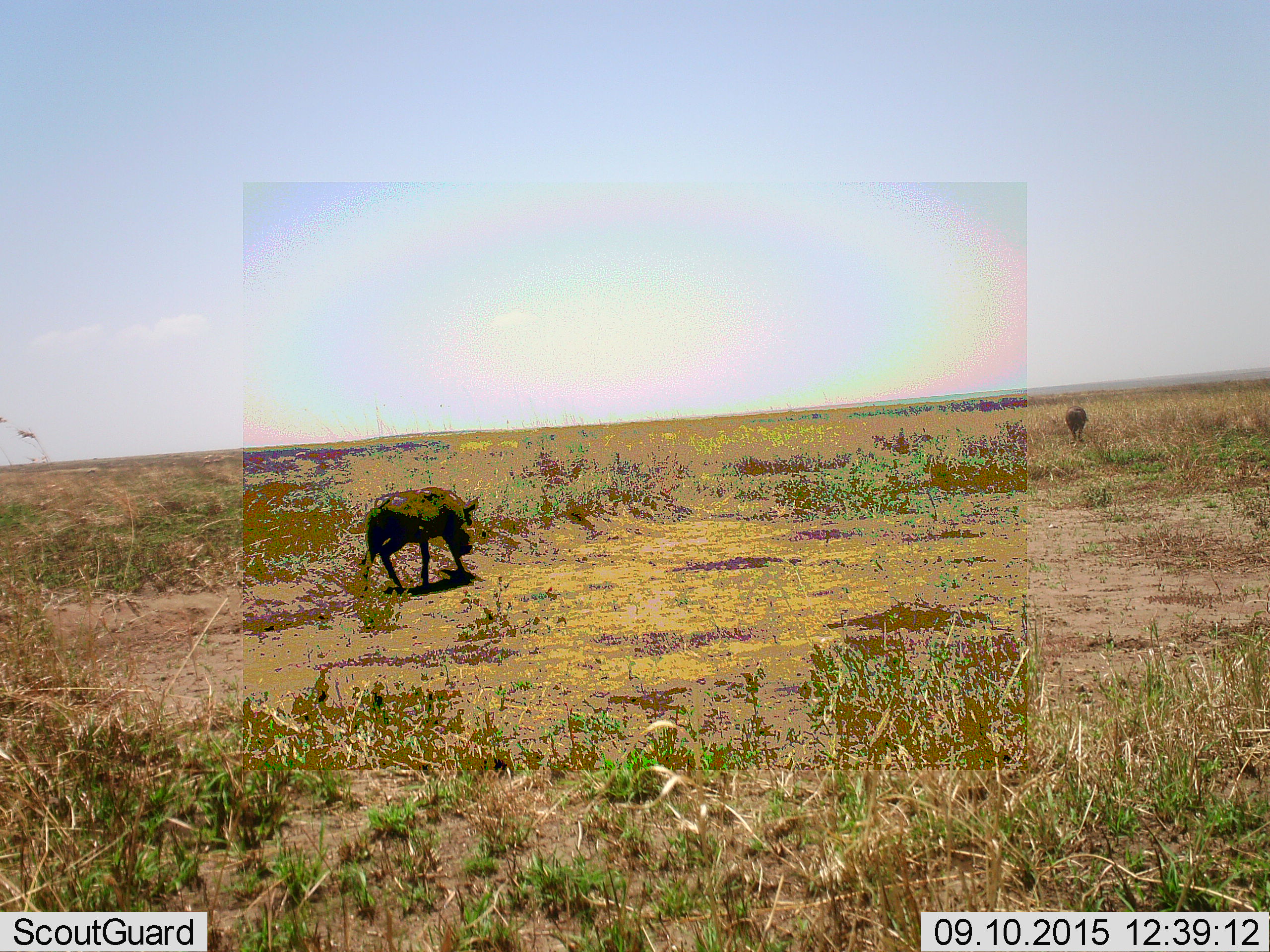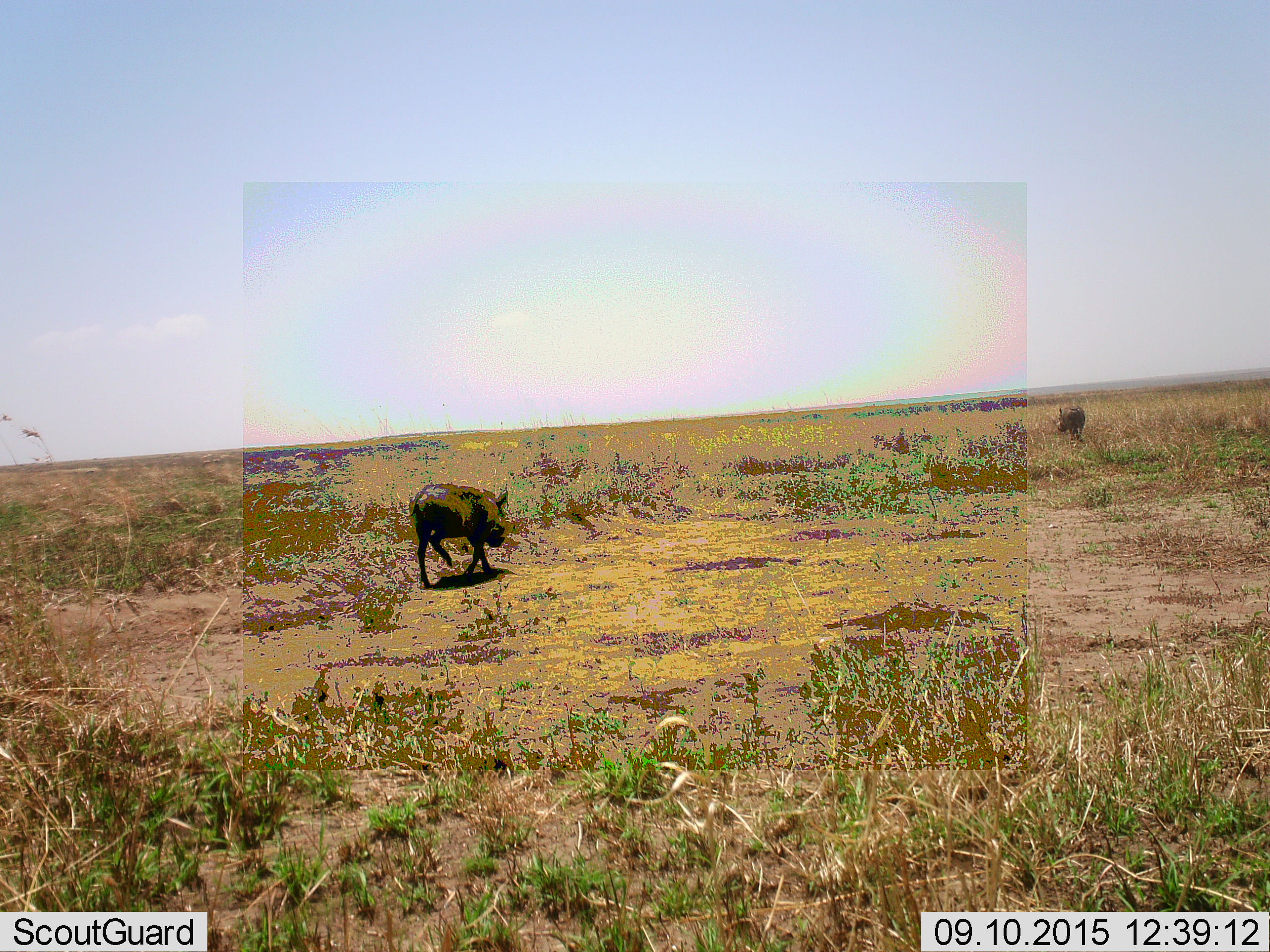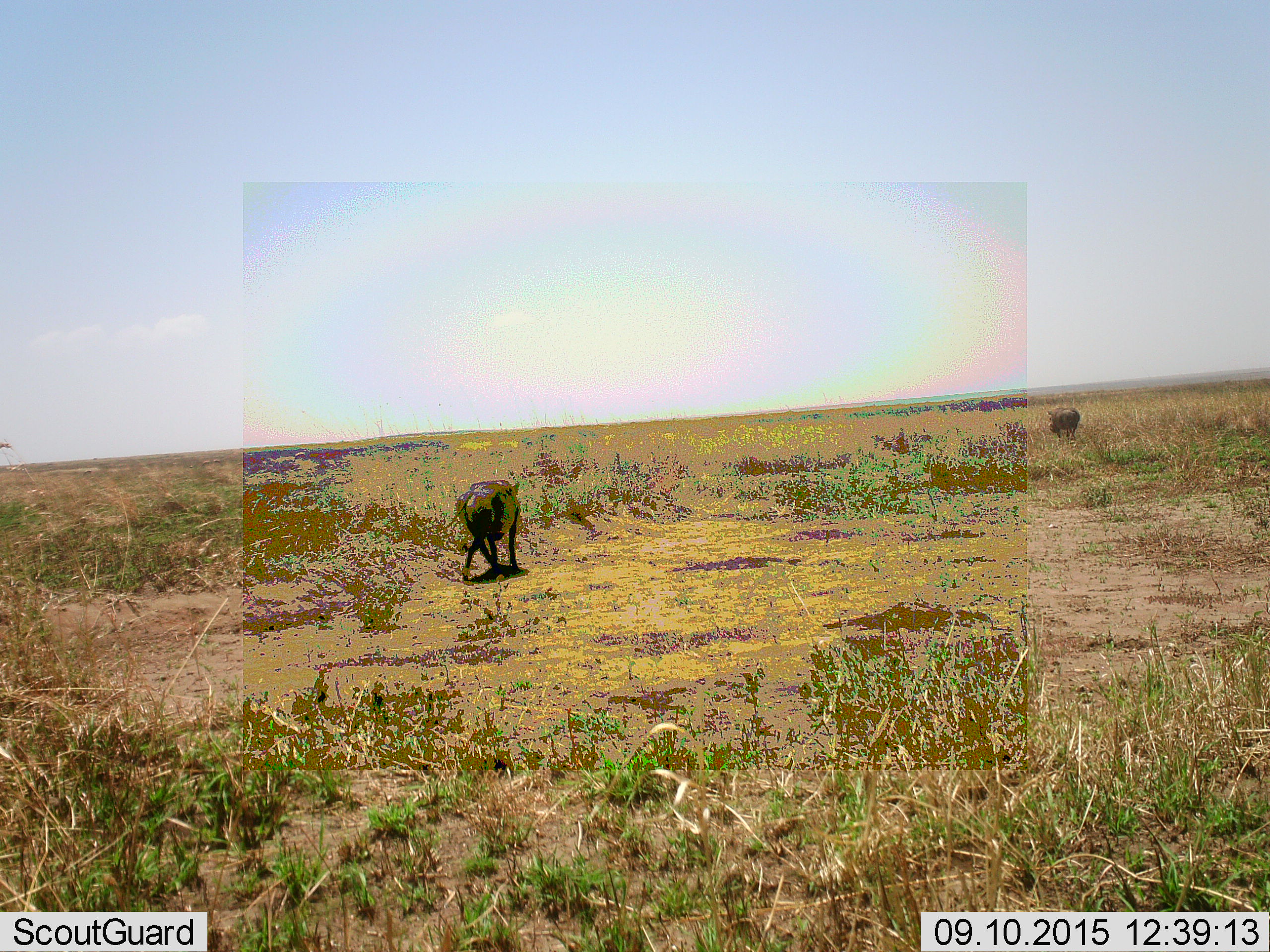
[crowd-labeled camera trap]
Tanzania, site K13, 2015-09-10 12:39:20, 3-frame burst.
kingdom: Animalia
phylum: Chordata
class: Mammalia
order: Artiodactyla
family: Suidae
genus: Phacochoerus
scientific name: Phacochoerus africanus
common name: warthog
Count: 2.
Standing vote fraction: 0%.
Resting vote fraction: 0%.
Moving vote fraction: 100%.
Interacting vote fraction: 0%.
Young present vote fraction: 0%.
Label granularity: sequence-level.